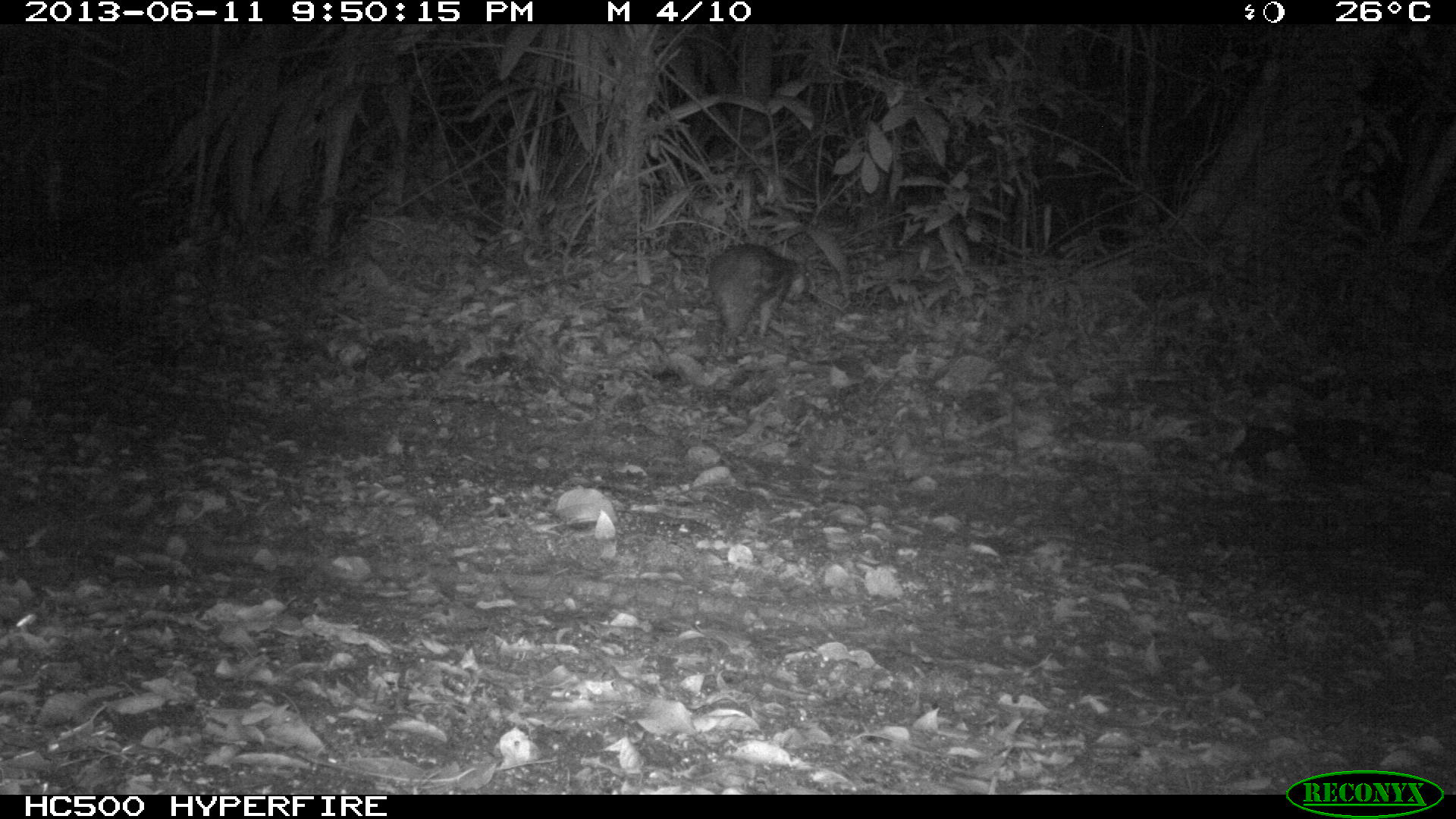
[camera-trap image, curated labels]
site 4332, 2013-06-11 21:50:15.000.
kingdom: Animalia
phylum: Chordata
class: Mammalia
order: Rodentia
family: Cuniculidae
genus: Cuniculus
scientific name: Cuniculus paca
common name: lowland paca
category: agouti paca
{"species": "agouti paca (lowland paca) (Cuniculus paca)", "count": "1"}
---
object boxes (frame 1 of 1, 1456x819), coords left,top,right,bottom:
agouti paca: 704,243,816,360